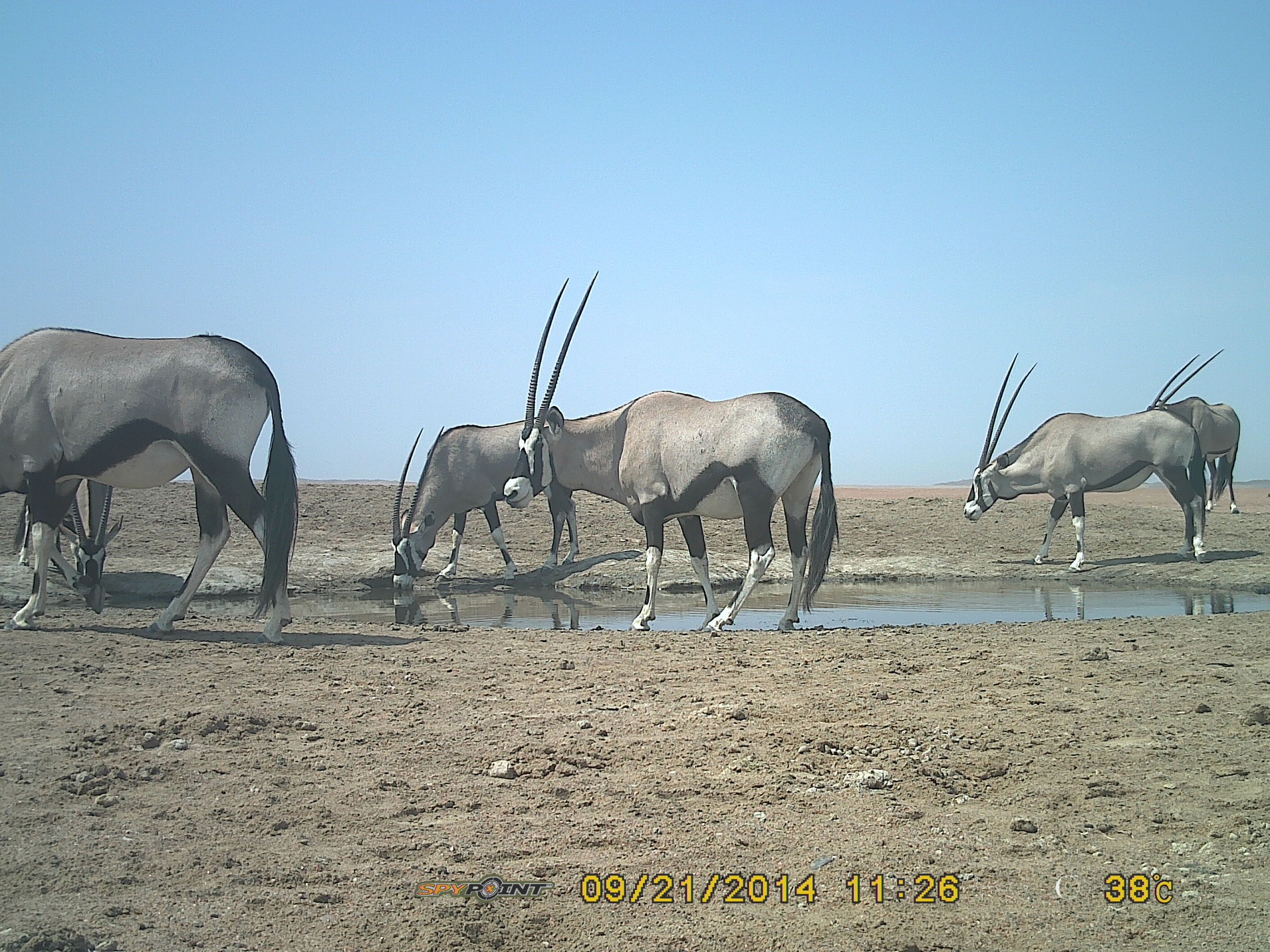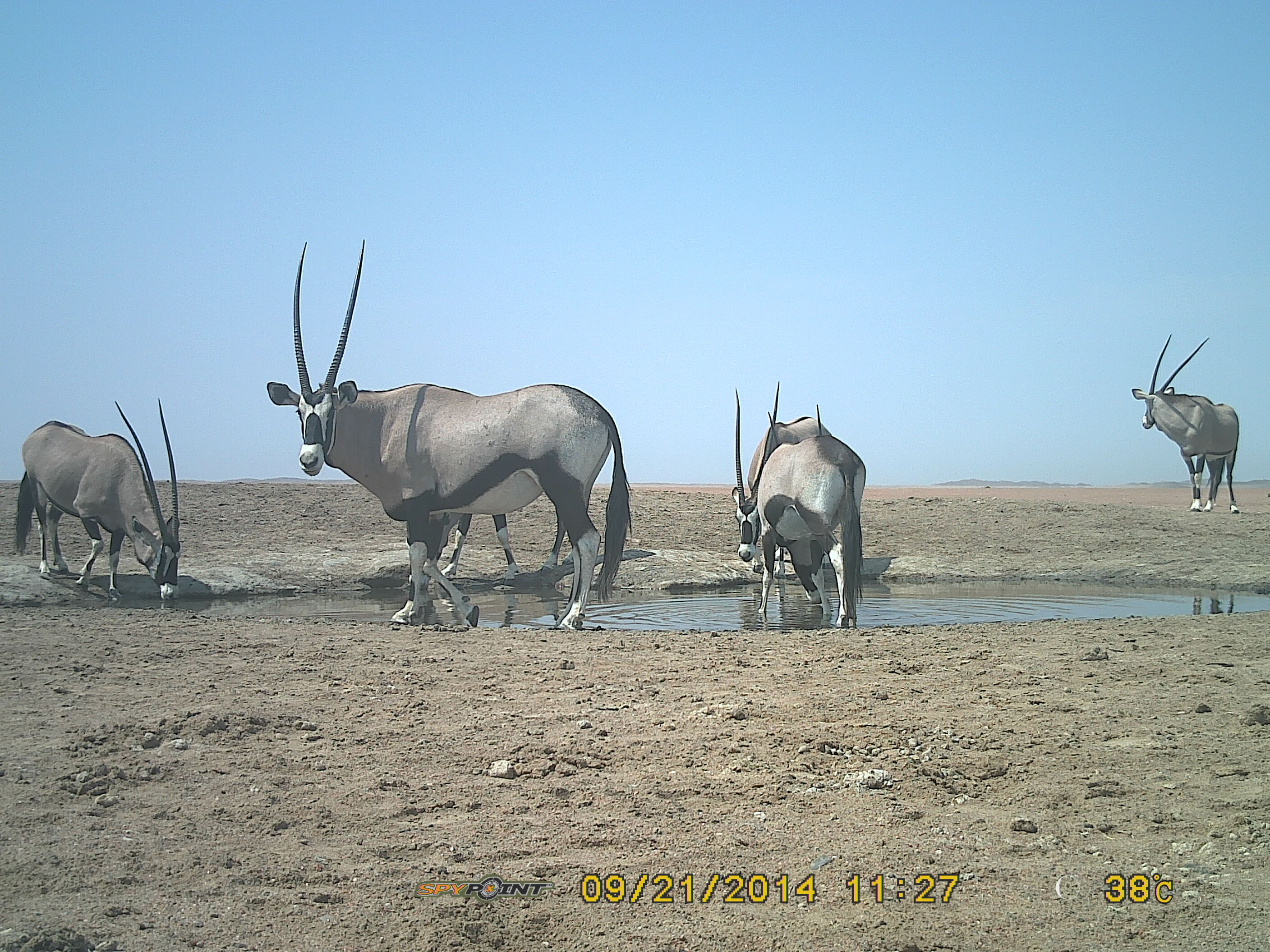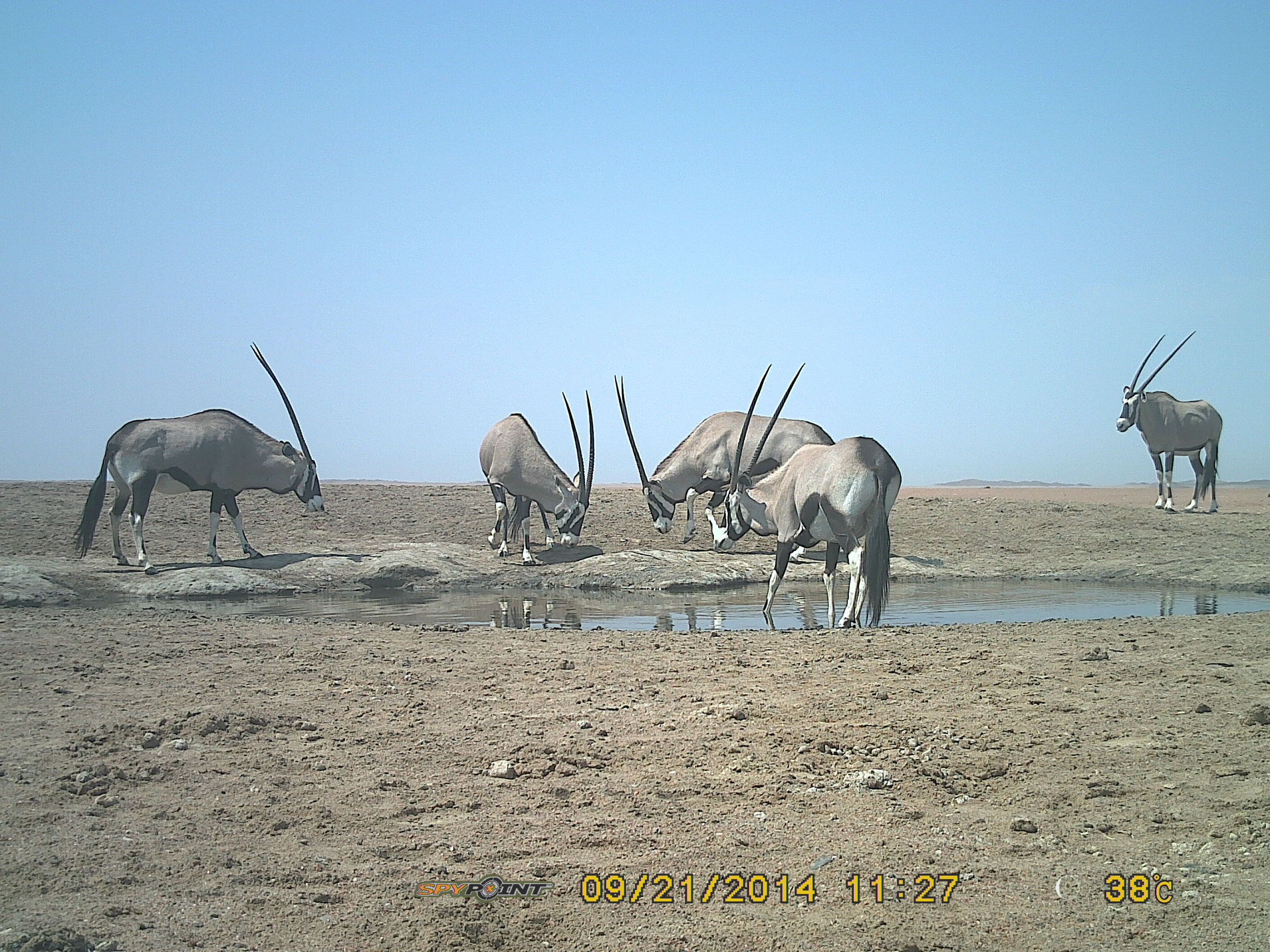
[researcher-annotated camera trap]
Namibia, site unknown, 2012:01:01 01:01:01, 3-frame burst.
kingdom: Animalia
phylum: Chordata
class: Mammalia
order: Artiodactyla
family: Bovidae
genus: Oryx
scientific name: Oryx gazella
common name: gemsbok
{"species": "Oryx gazella (gemsbok)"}